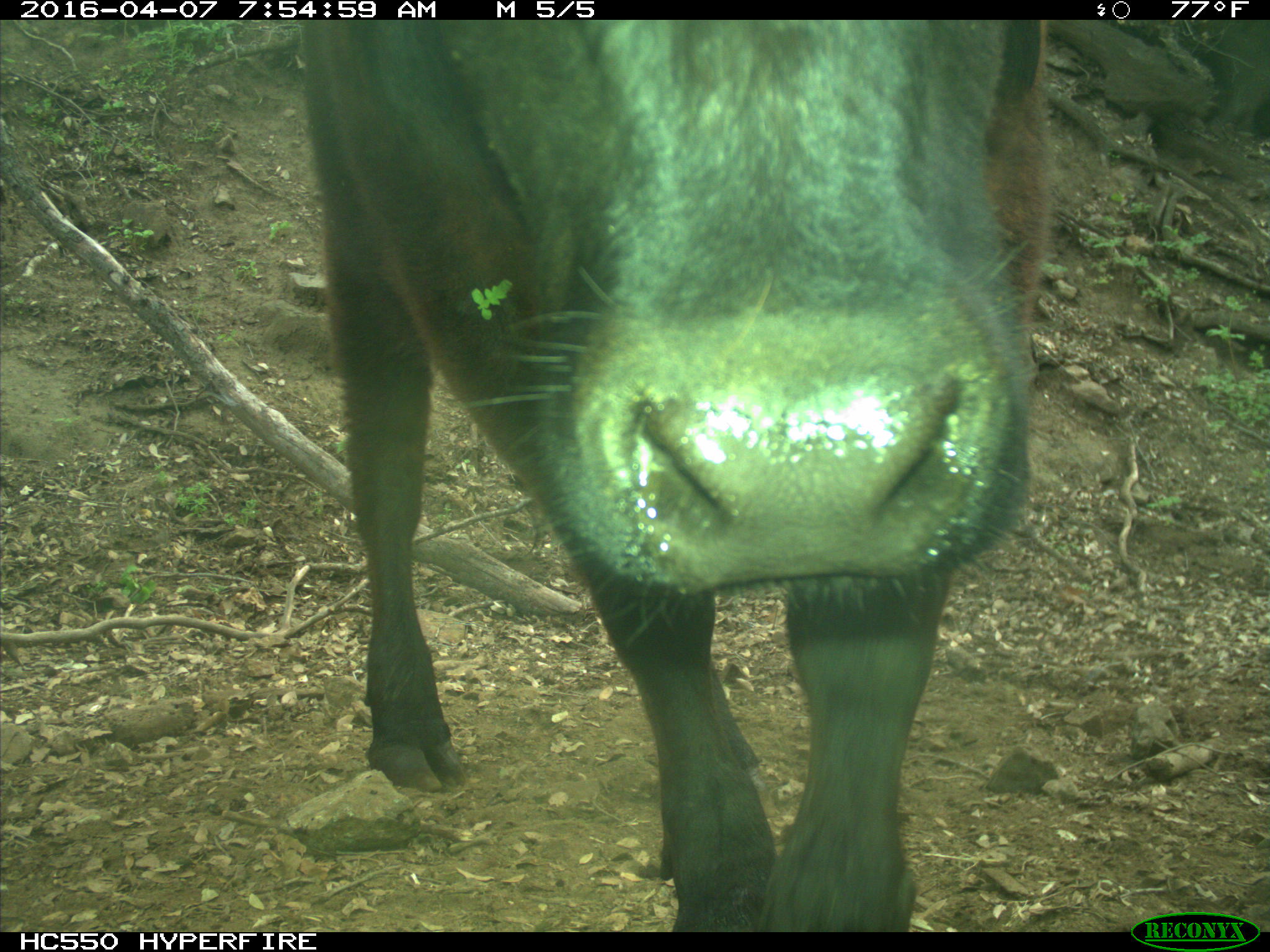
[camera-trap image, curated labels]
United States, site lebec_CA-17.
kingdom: Animalia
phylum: Chordata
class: Mammalia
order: Artiodactyla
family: Bovidae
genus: Bos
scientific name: Bos taurus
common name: domestic cow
Bos taurus (domestic cow).